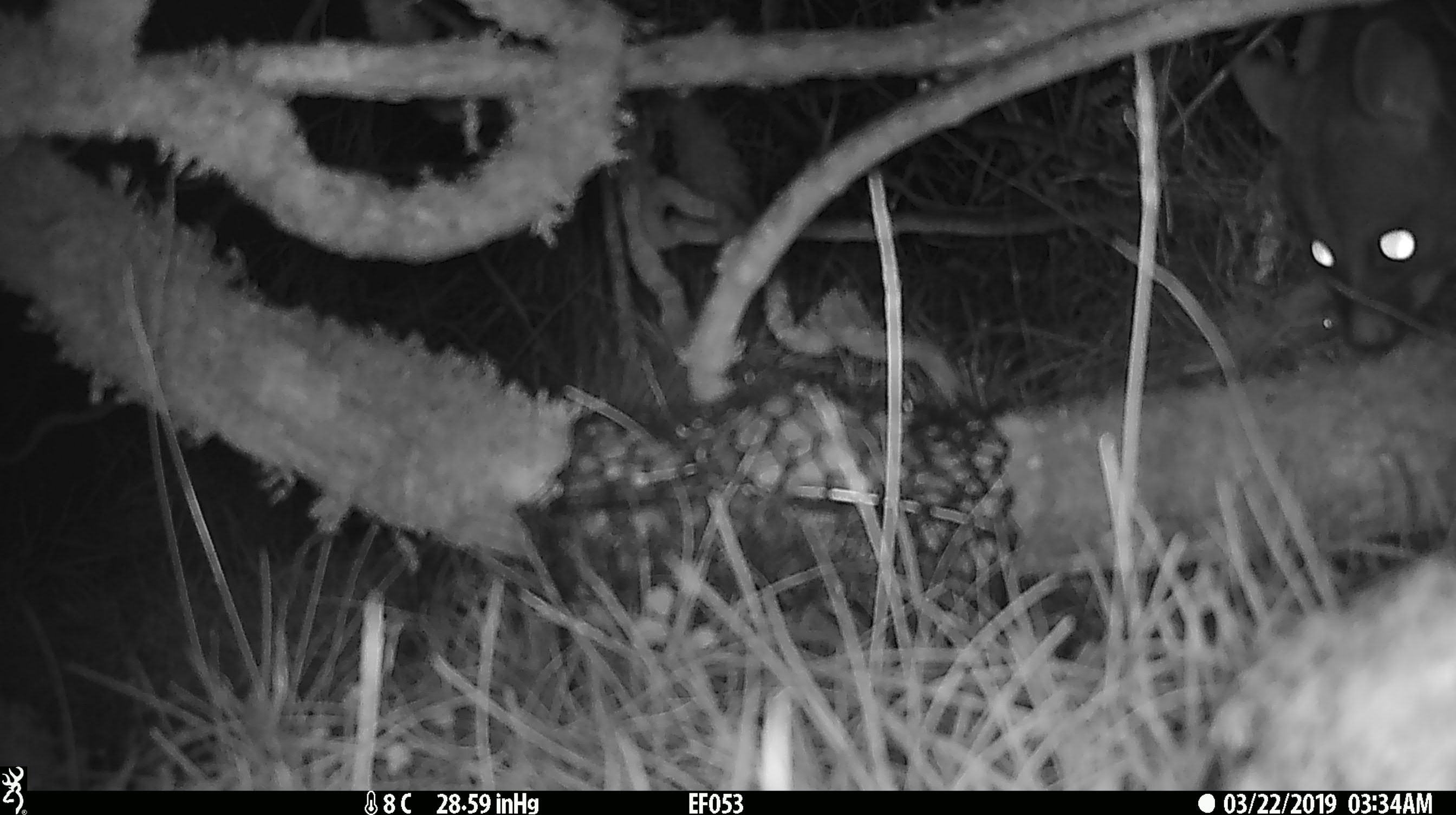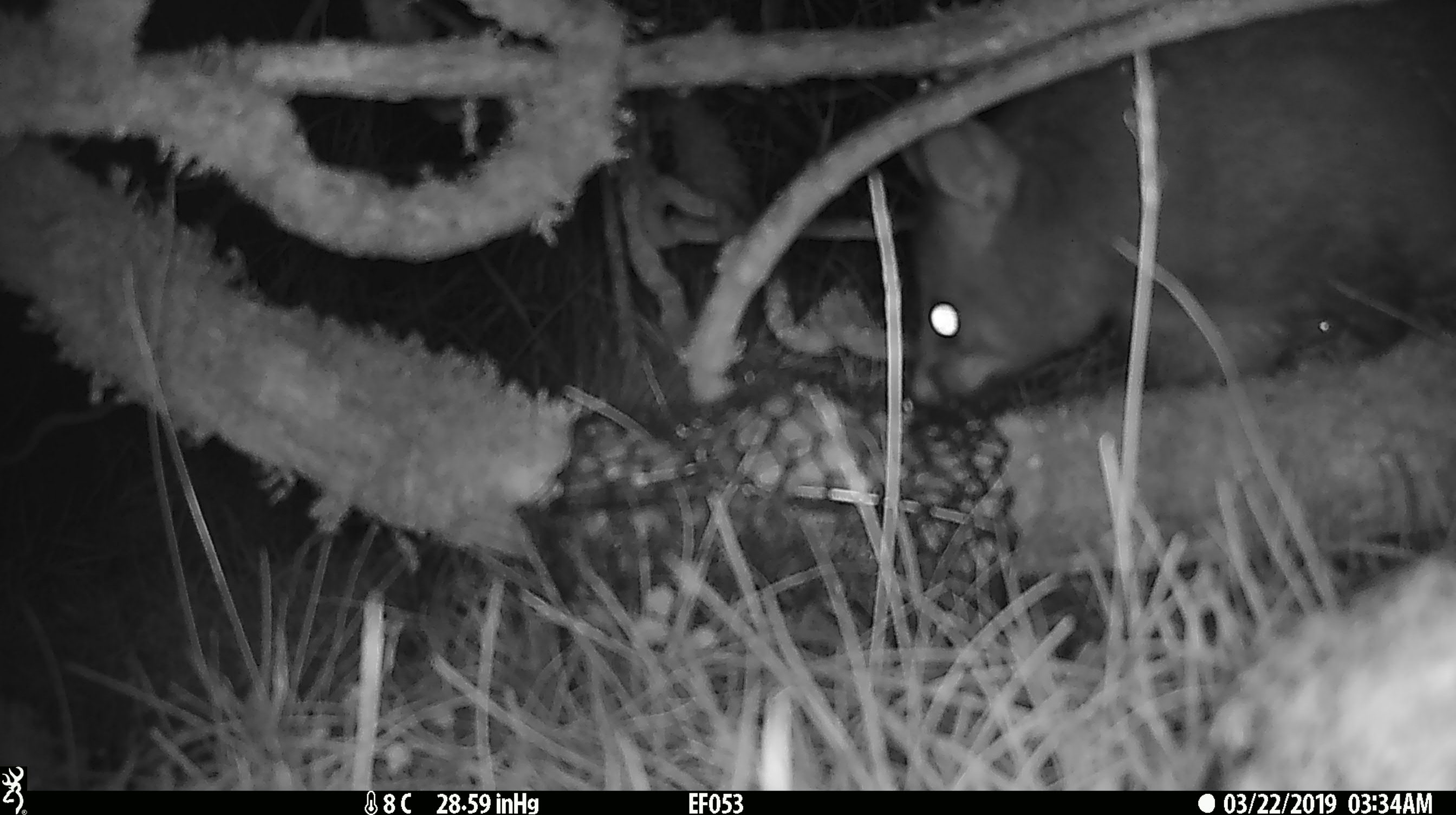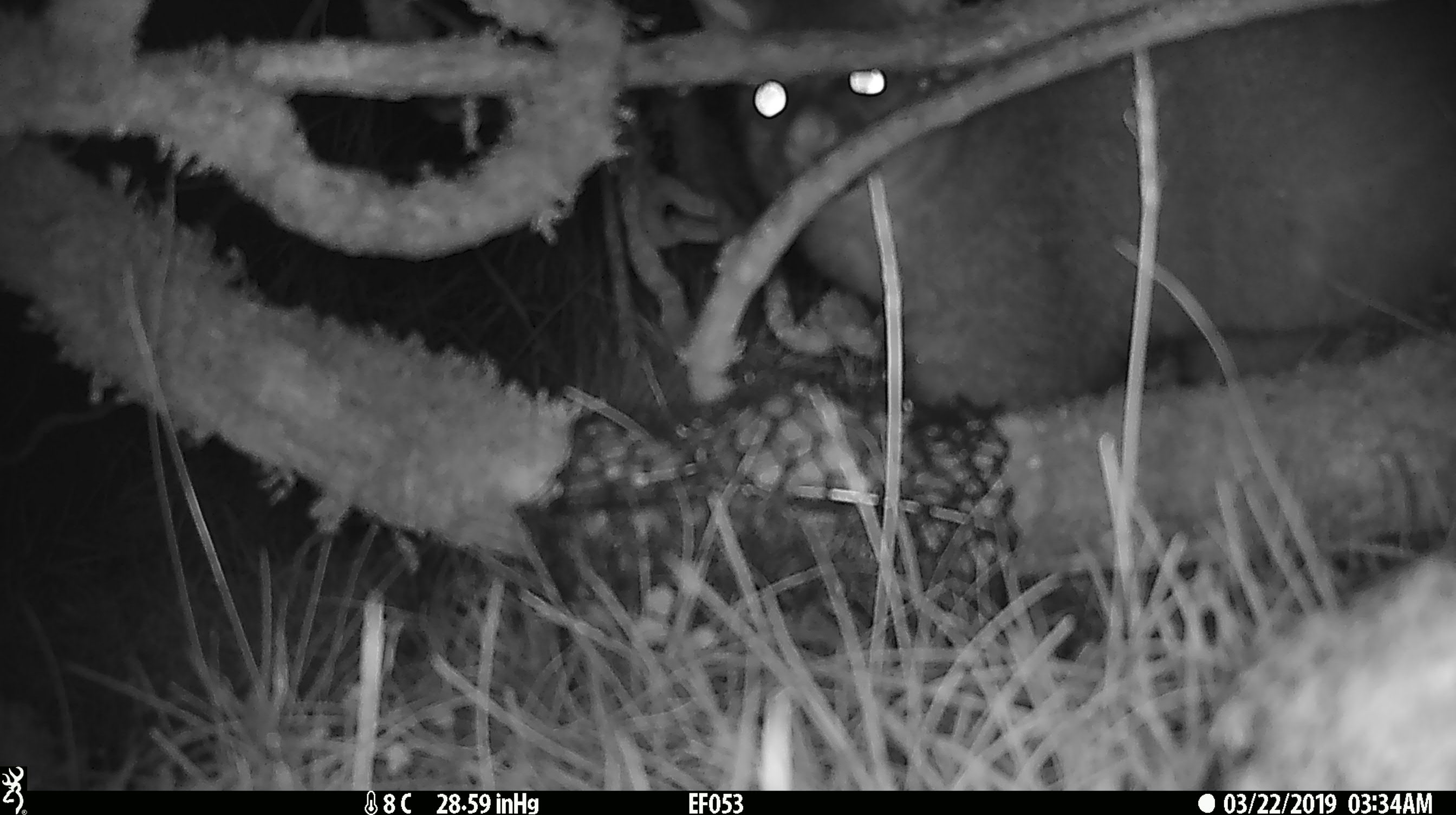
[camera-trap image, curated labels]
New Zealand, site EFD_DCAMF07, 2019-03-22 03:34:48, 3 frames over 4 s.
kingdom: Animalia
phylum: Chordata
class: Mammalia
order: Diprotodontia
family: Phalangeridae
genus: Trichosurus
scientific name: Trichosurus vulpecula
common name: common brushtail possum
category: possum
Possum (common brushtail possum) (Trichosurus vulpecula).